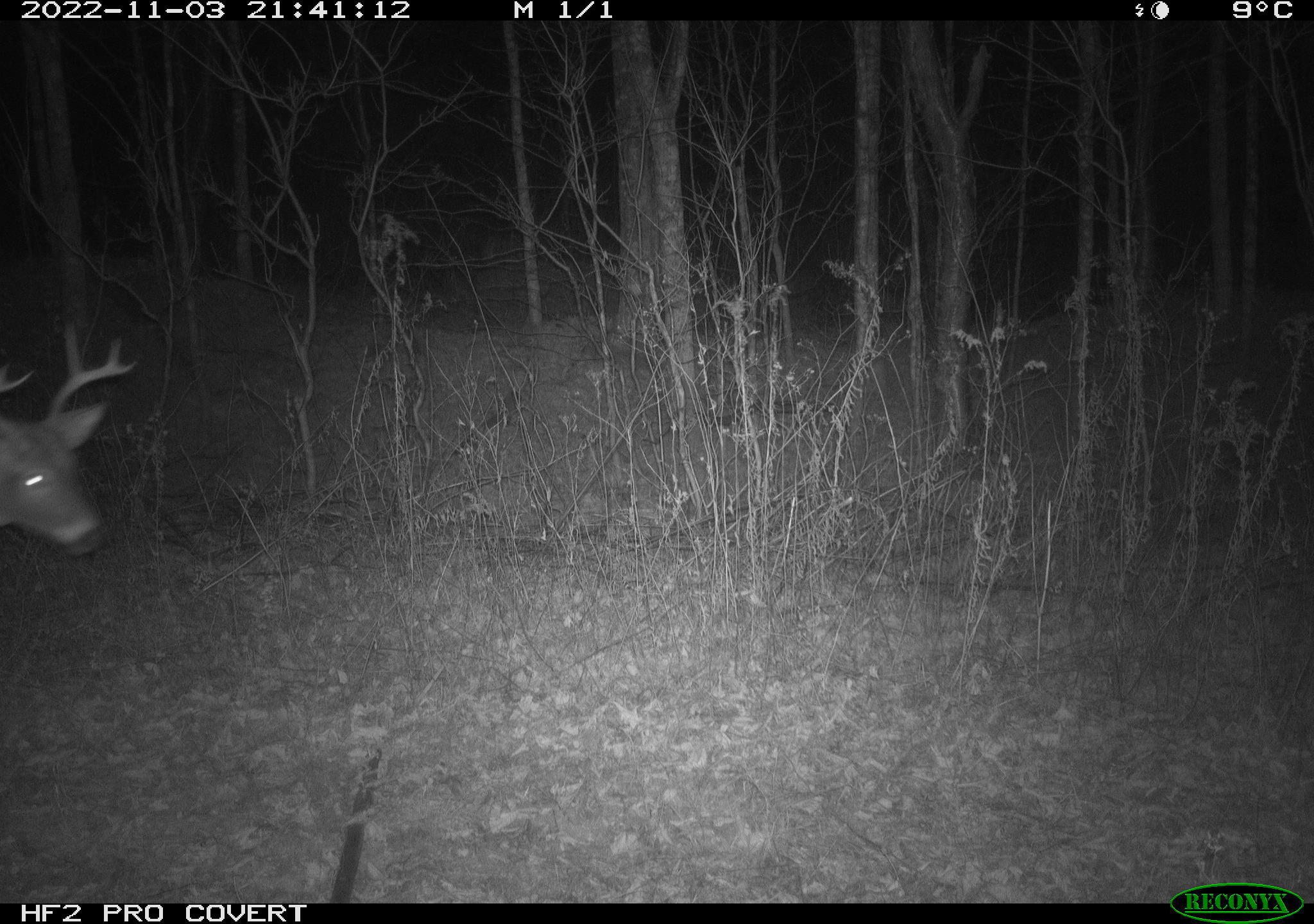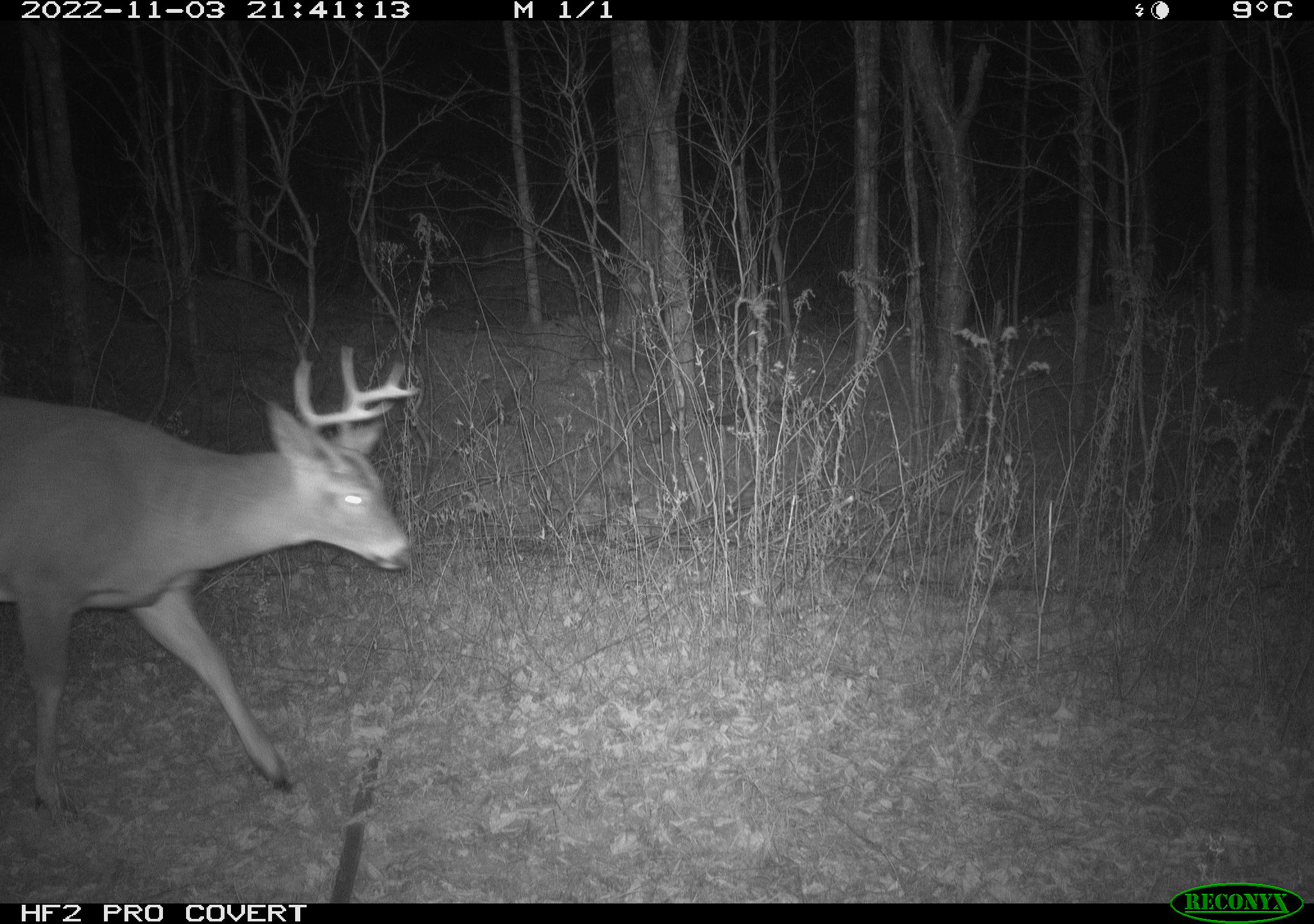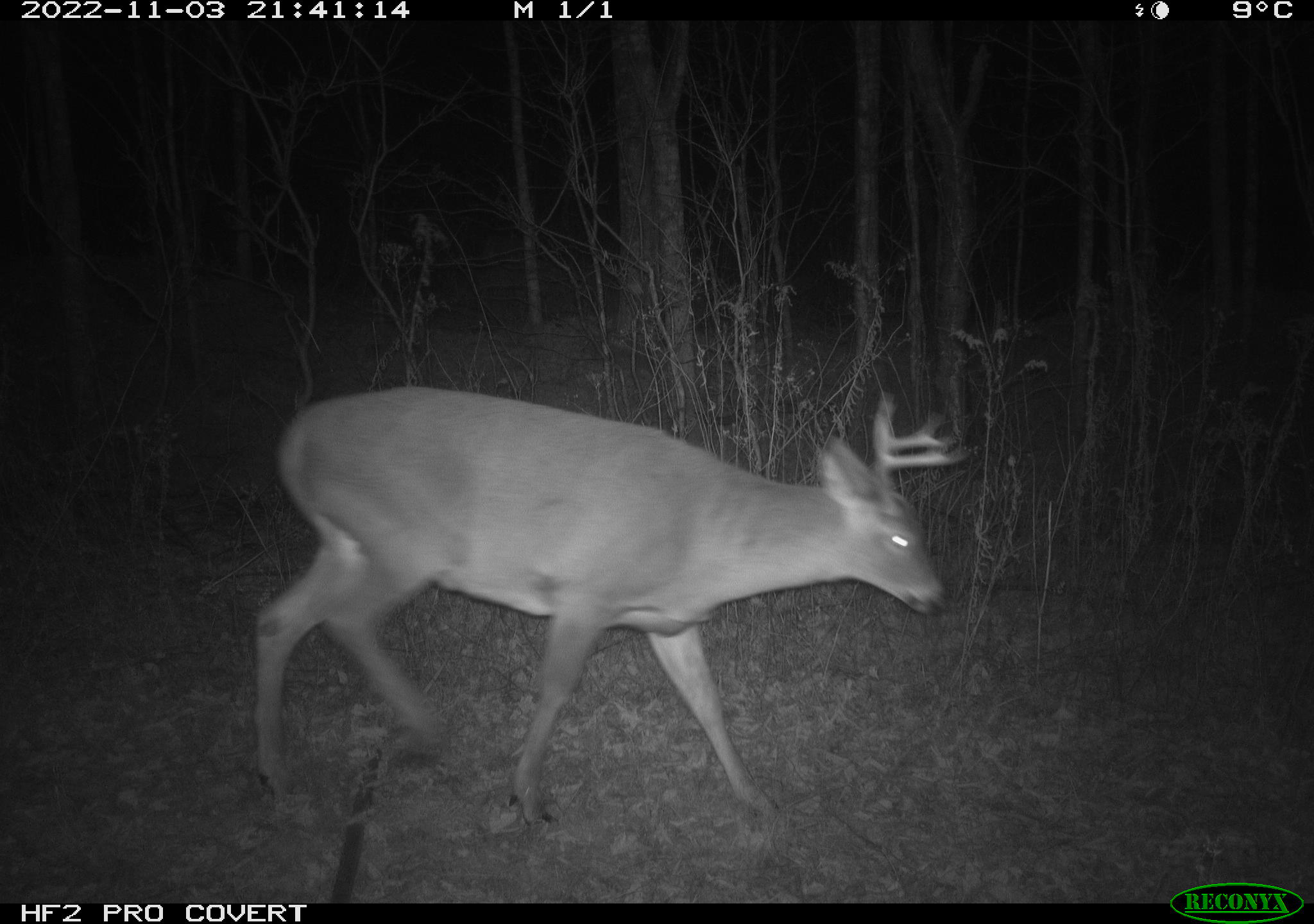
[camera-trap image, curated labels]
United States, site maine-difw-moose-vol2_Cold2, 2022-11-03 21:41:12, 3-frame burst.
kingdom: Animalia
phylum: Chordata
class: Mammalia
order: Artiodactyla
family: Cervidae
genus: Odocoileus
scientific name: Odocoileus virginianus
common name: white-tailed deer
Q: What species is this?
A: White-tailed deer (Odocoileus virginianus).